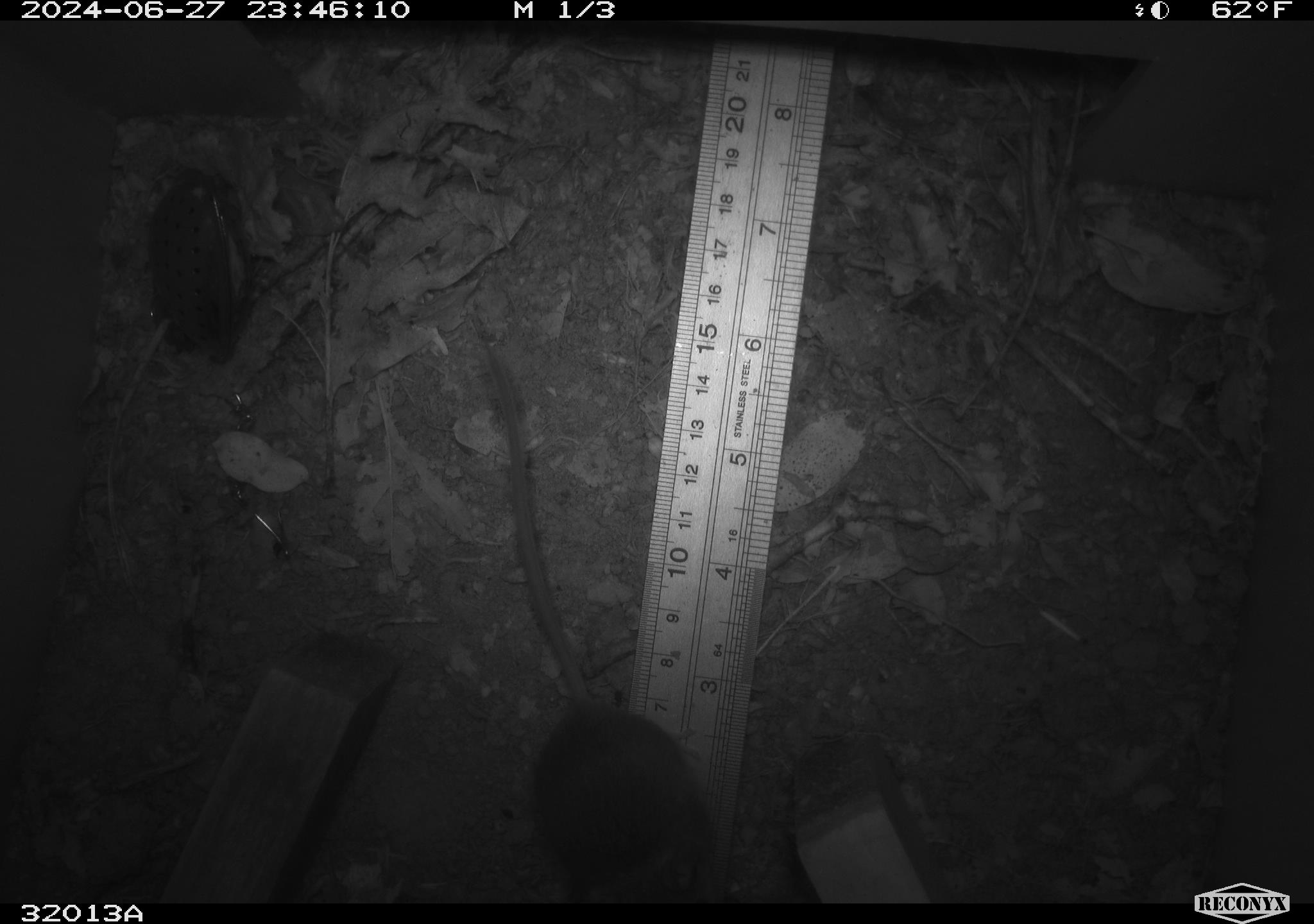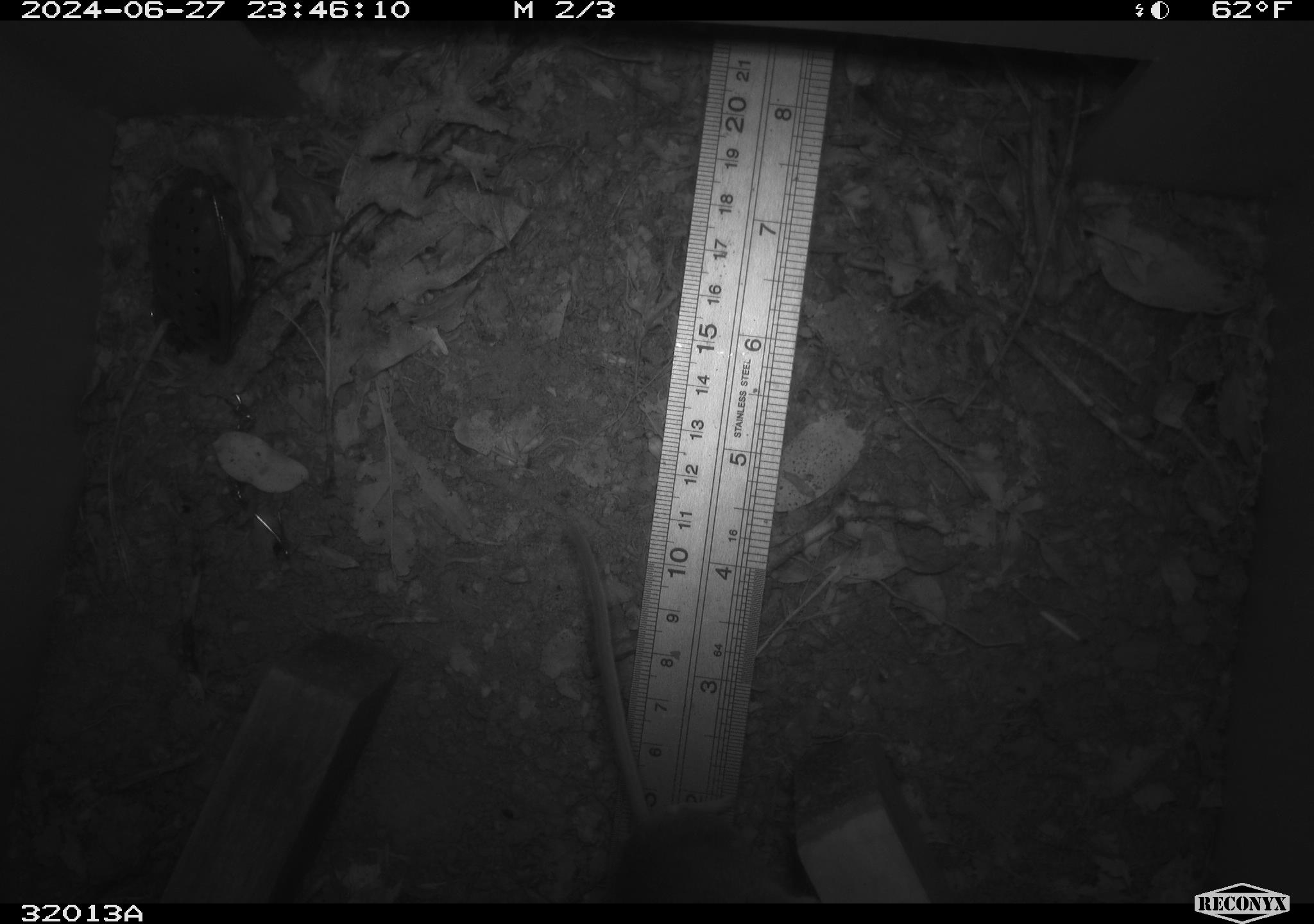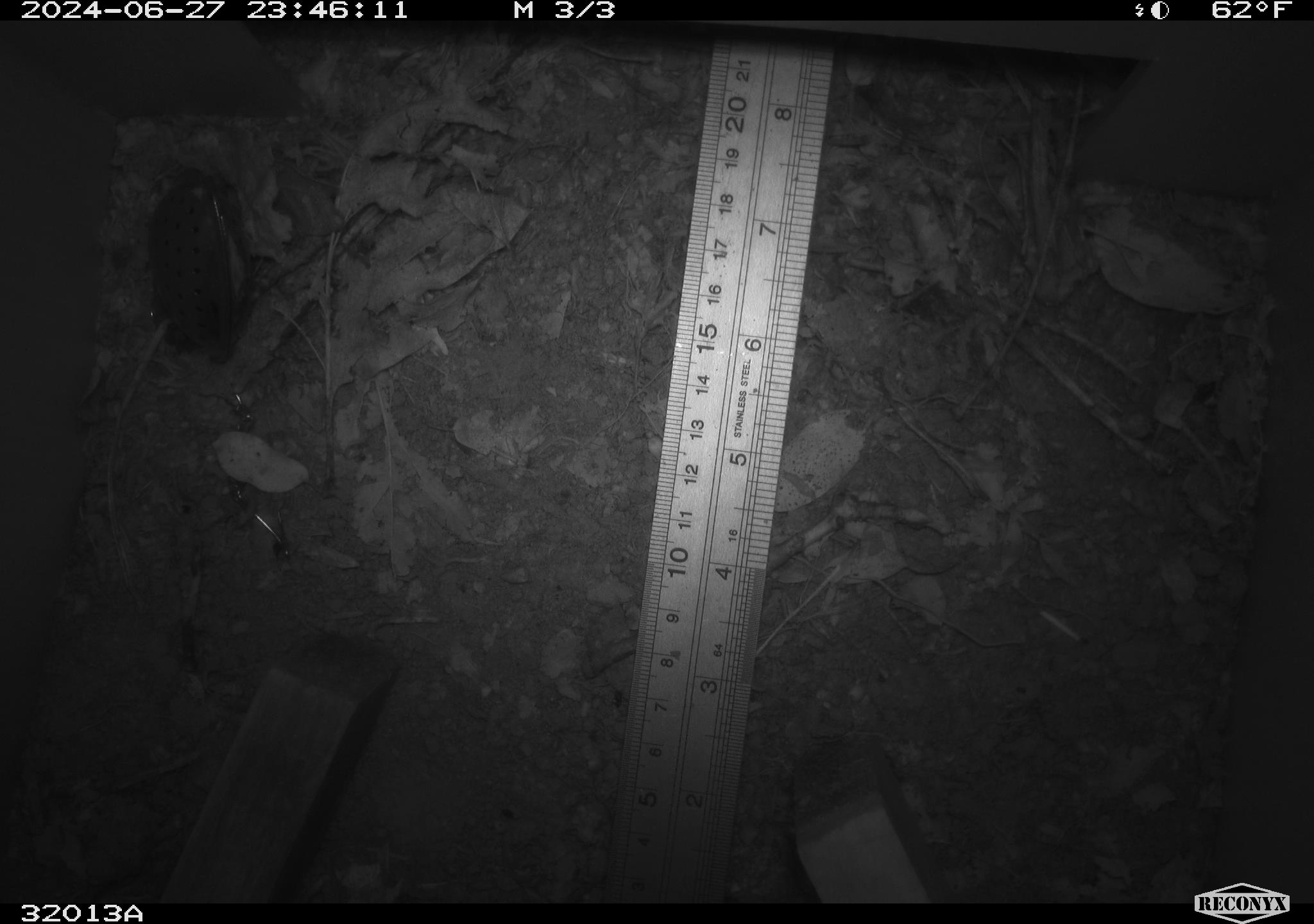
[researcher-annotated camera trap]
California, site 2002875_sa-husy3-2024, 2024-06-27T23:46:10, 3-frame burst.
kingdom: Animalia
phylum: Chordata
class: Mammalia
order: Rodentia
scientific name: Rodentia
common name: rodent